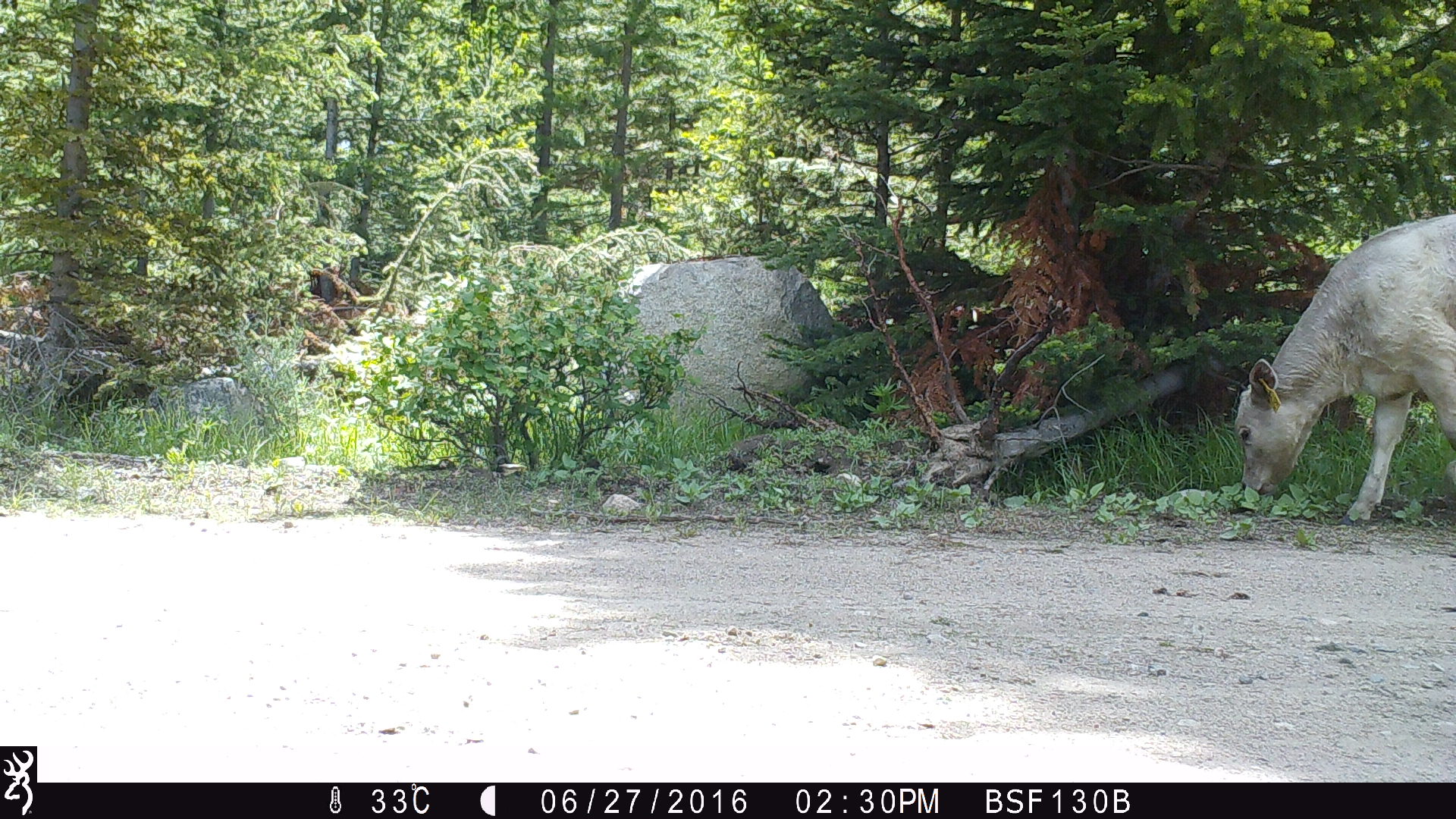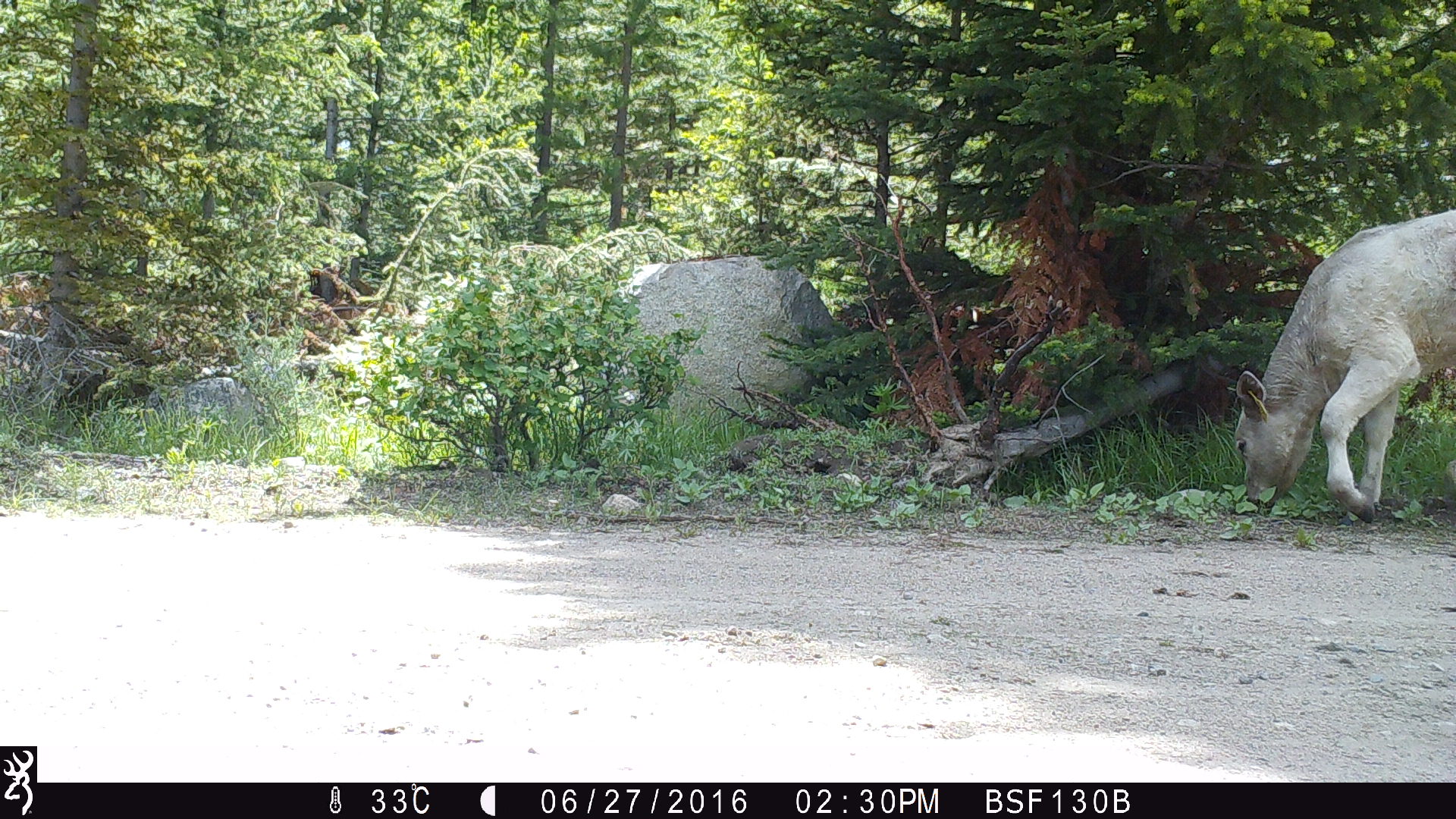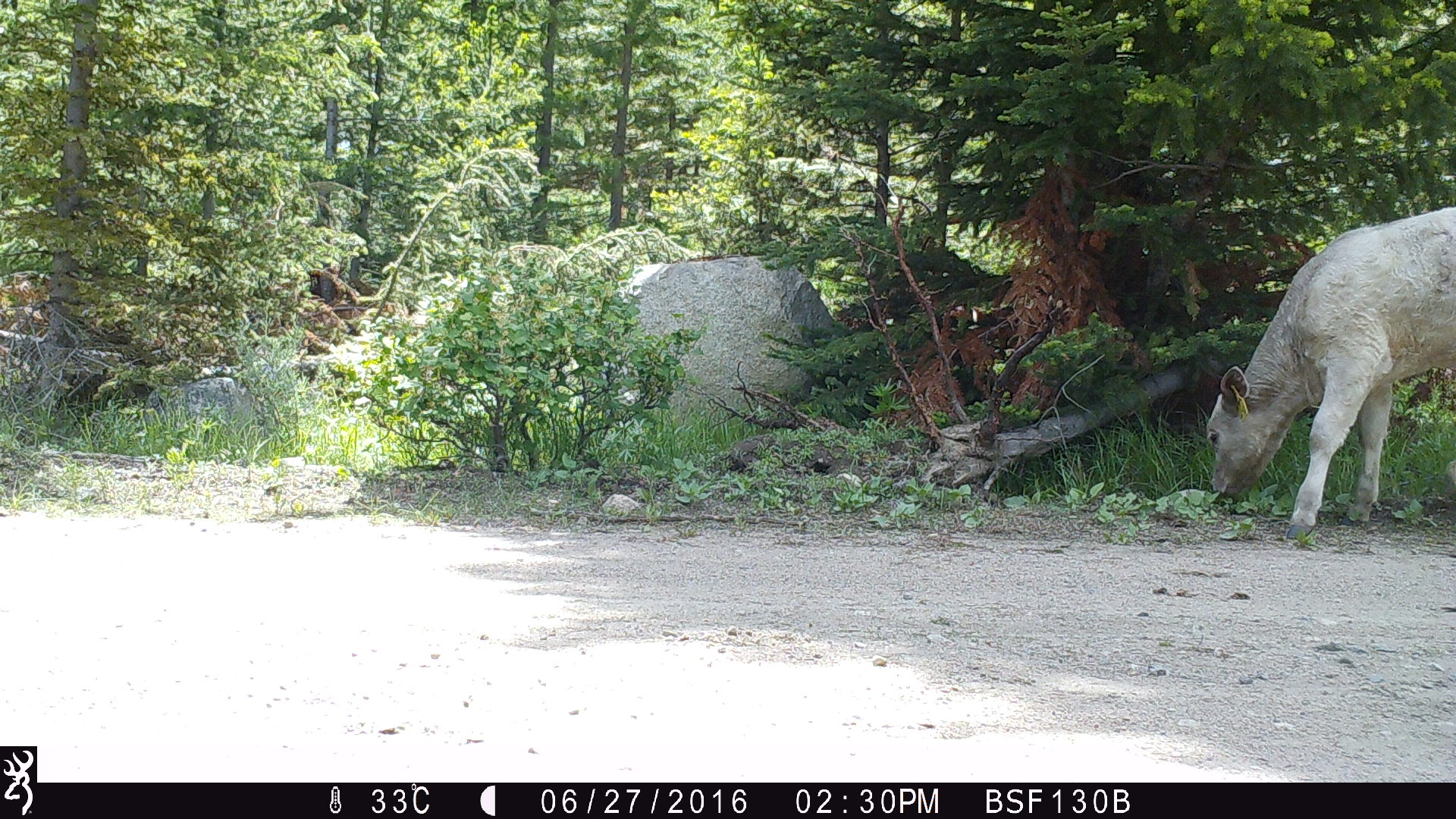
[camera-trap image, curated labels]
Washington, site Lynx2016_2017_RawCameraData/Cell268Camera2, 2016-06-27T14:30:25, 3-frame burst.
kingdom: Animalia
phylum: Chordata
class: Mammalia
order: Artiodactyla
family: Bovidae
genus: Bos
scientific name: Bos taurus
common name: domestic cattle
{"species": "domestic cattle (Bos taurus)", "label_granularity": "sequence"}